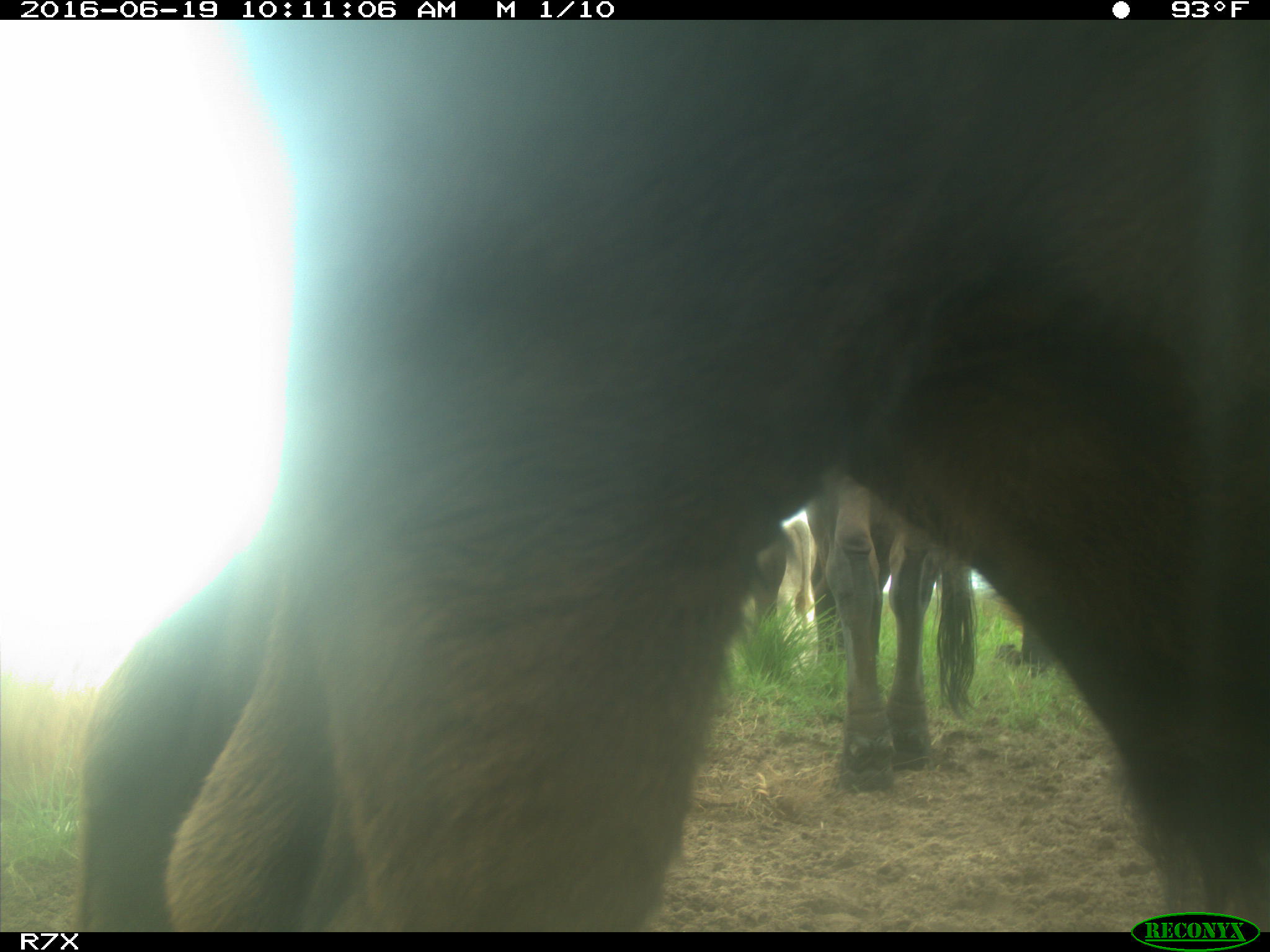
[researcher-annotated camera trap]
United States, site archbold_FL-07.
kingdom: Animalia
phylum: Chordata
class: Mammalia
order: Artiodactyla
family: Bovidae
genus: Bos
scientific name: Bos taurus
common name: domestic cow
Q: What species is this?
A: Bos taurus (domestic cow).